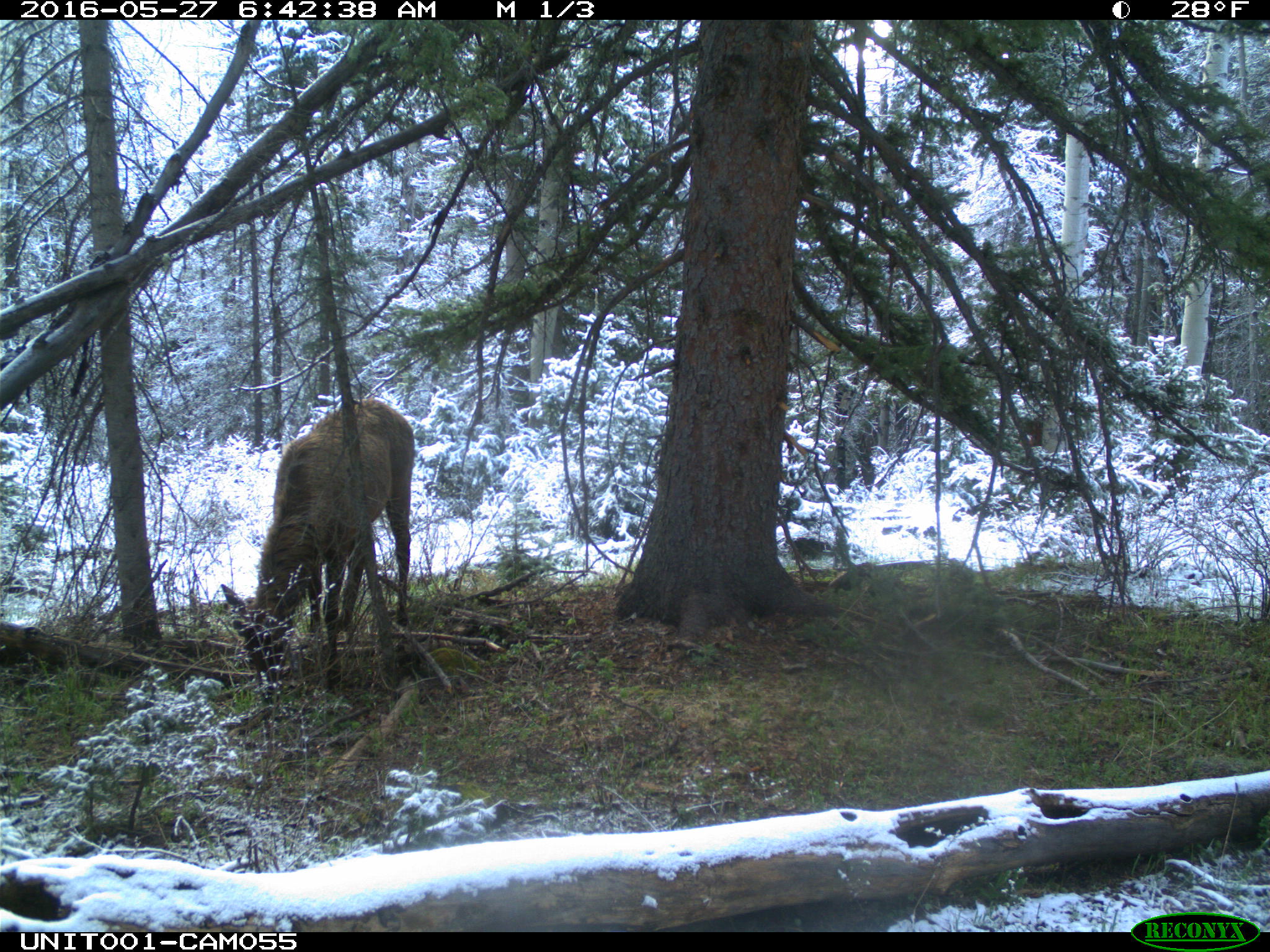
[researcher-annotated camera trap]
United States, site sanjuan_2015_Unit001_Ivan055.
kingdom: Animalia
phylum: Chordata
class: Mammalia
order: Artiodactyla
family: Cervidae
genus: Cervus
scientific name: Cervus elaphus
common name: red deer